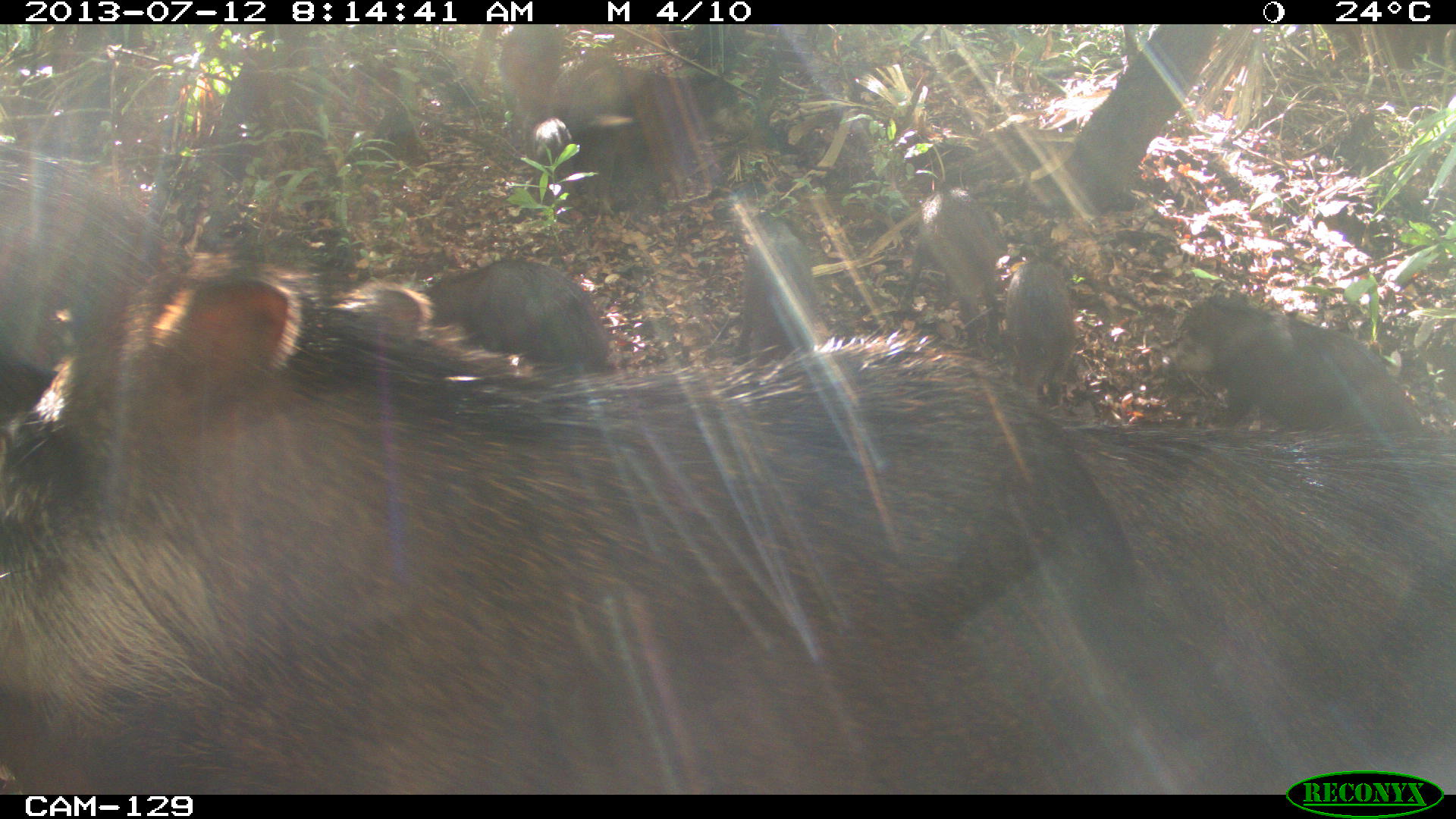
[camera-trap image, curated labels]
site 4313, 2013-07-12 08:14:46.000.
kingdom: Animalia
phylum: Chordata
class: Mammalia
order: Artiodactyla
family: Tayassuidae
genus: Tayassu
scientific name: Tayassu pecari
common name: white-lipped peccary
Tayassu pecari (white-lipped peccary), count 20.